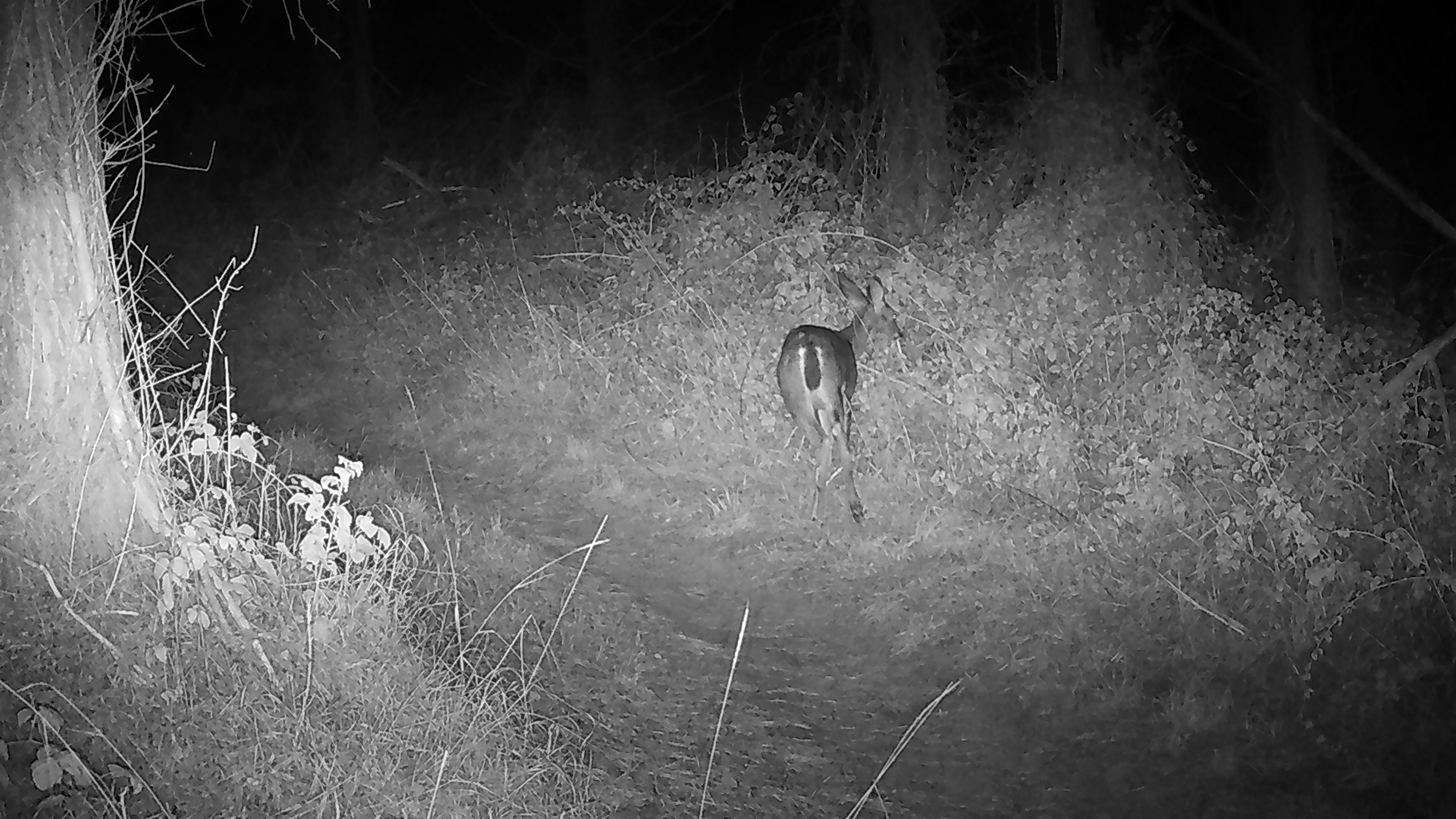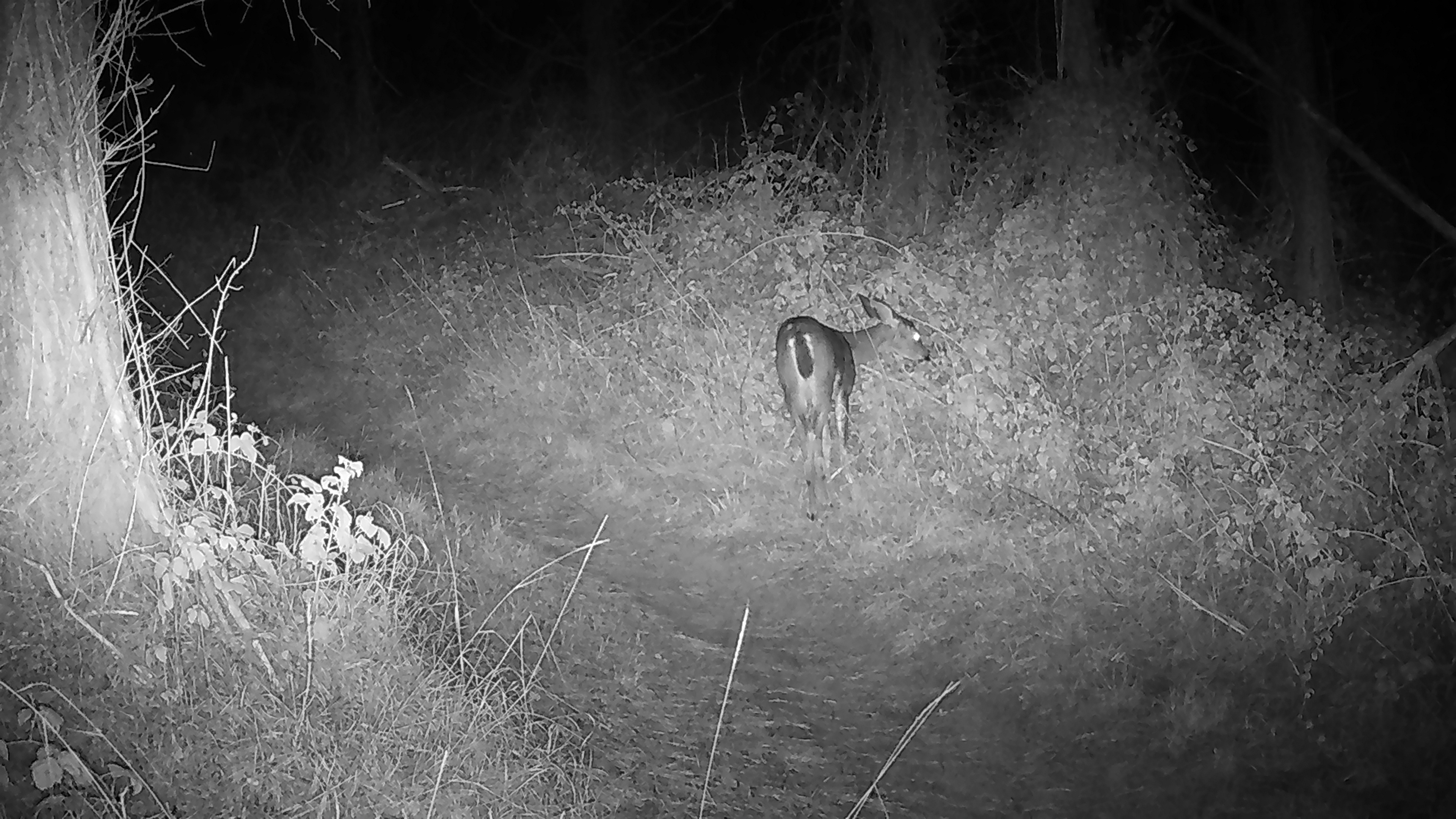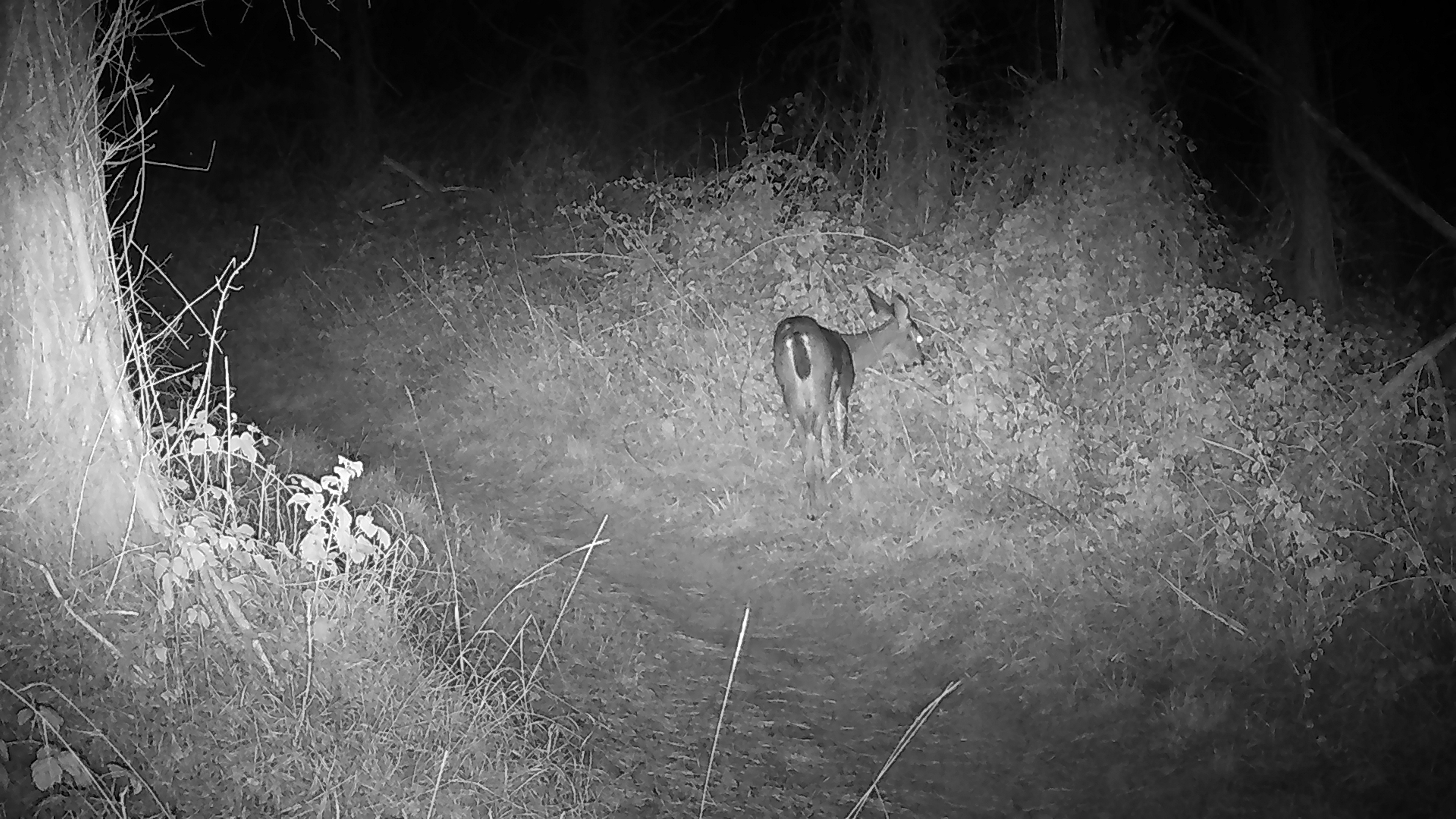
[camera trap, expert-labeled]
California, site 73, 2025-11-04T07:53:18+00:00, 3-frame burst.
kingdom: Animalia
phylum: Chordata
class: Mammalia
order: Artiodactyla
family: Cervidae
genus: Odocoileus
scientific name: Odocoileus hemionus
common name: mule deer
Mule deer (Odocoileus hemionus).